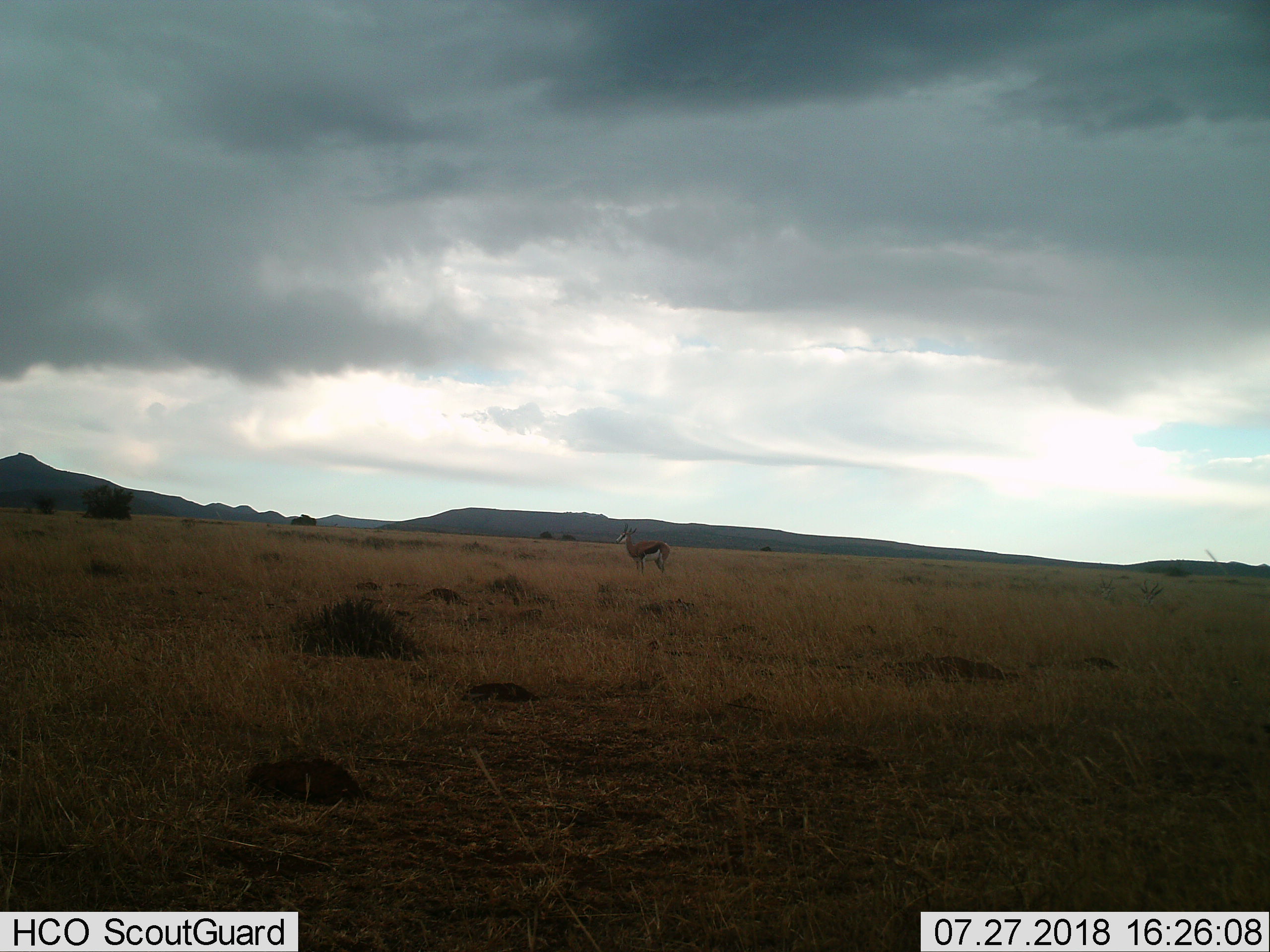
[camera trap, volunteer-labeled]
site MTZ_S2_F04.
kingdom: Animalia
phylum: Chordata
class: Mammalia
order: Artiodactyla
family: Bovidae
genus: Antidorcas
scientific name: Antidorcas marsupialis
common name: springbok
Springbok (Antidorcas marsupialis), count 1. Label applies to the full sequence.